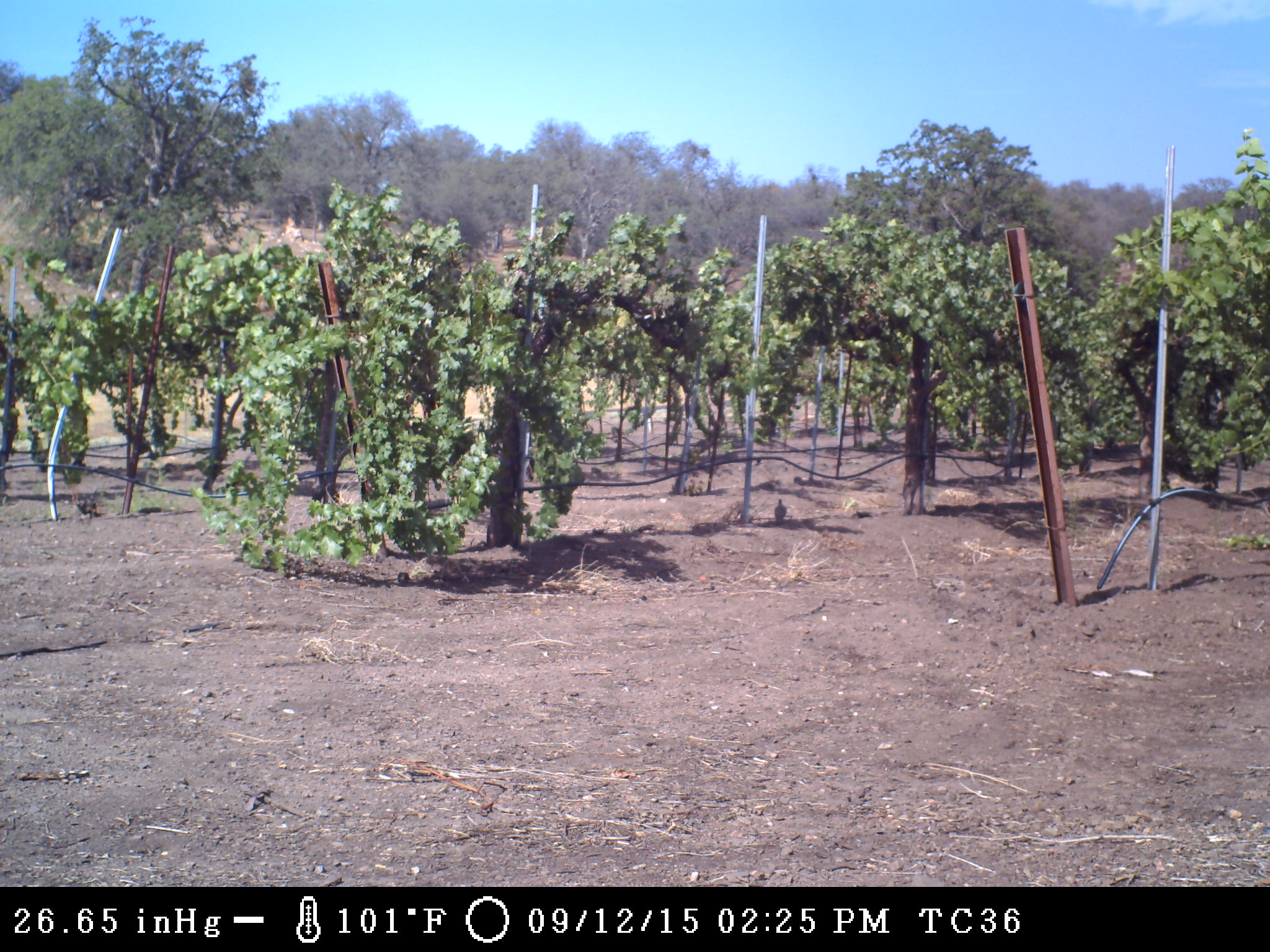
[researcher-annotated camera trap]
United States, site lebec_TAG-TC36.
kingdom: Animalia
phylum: Chordata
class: Aves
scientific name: Aves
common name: birds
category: unidentified bird